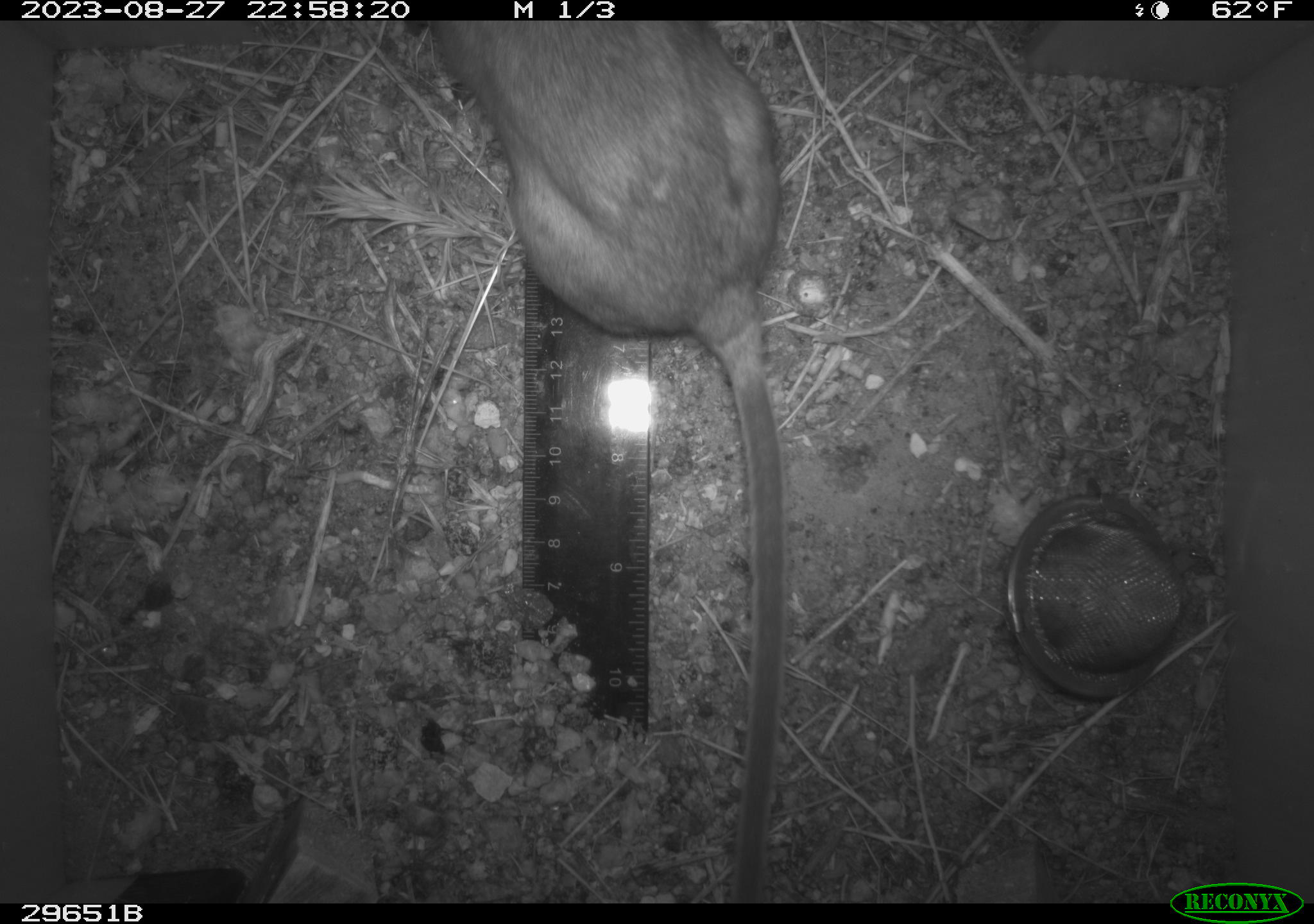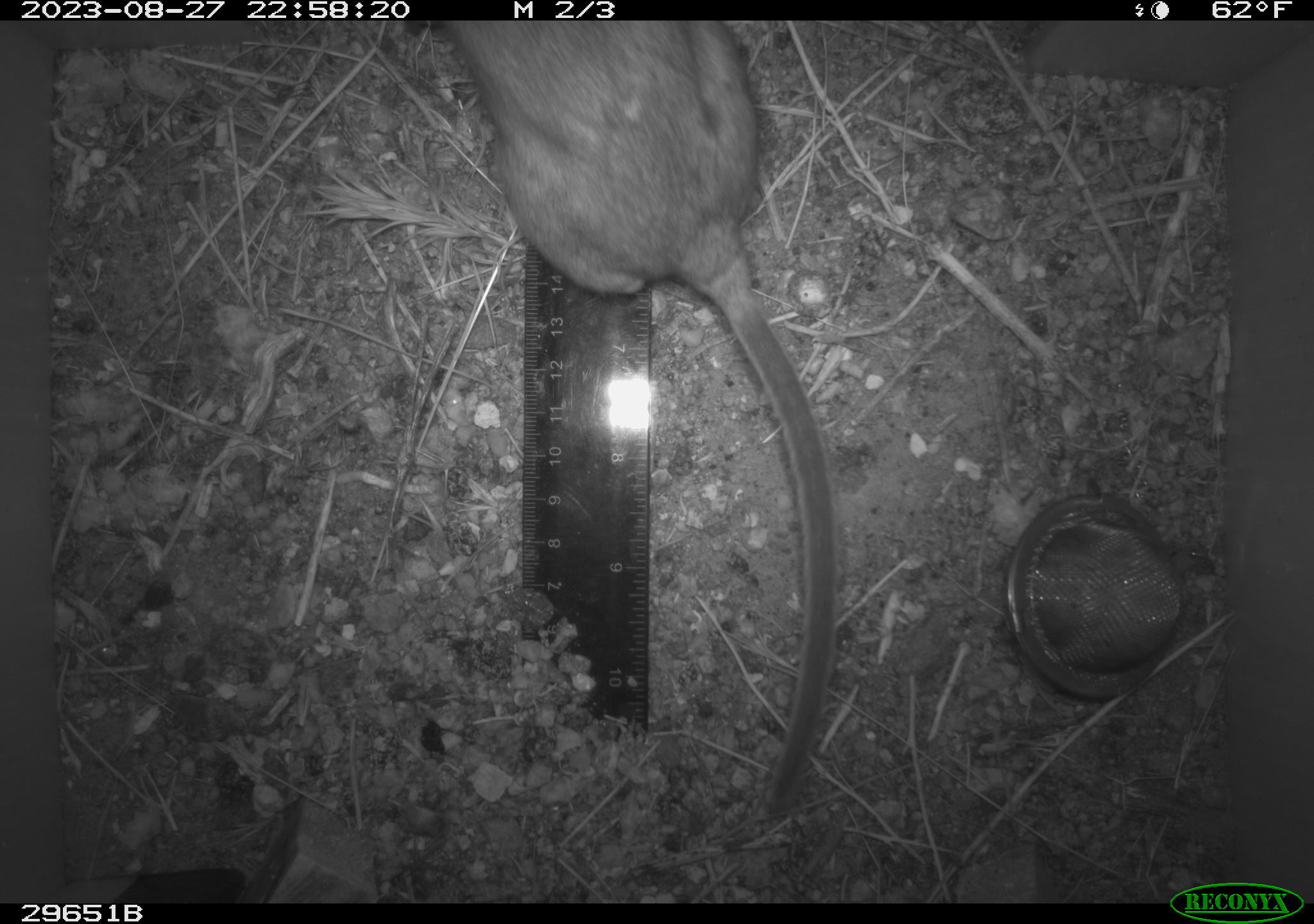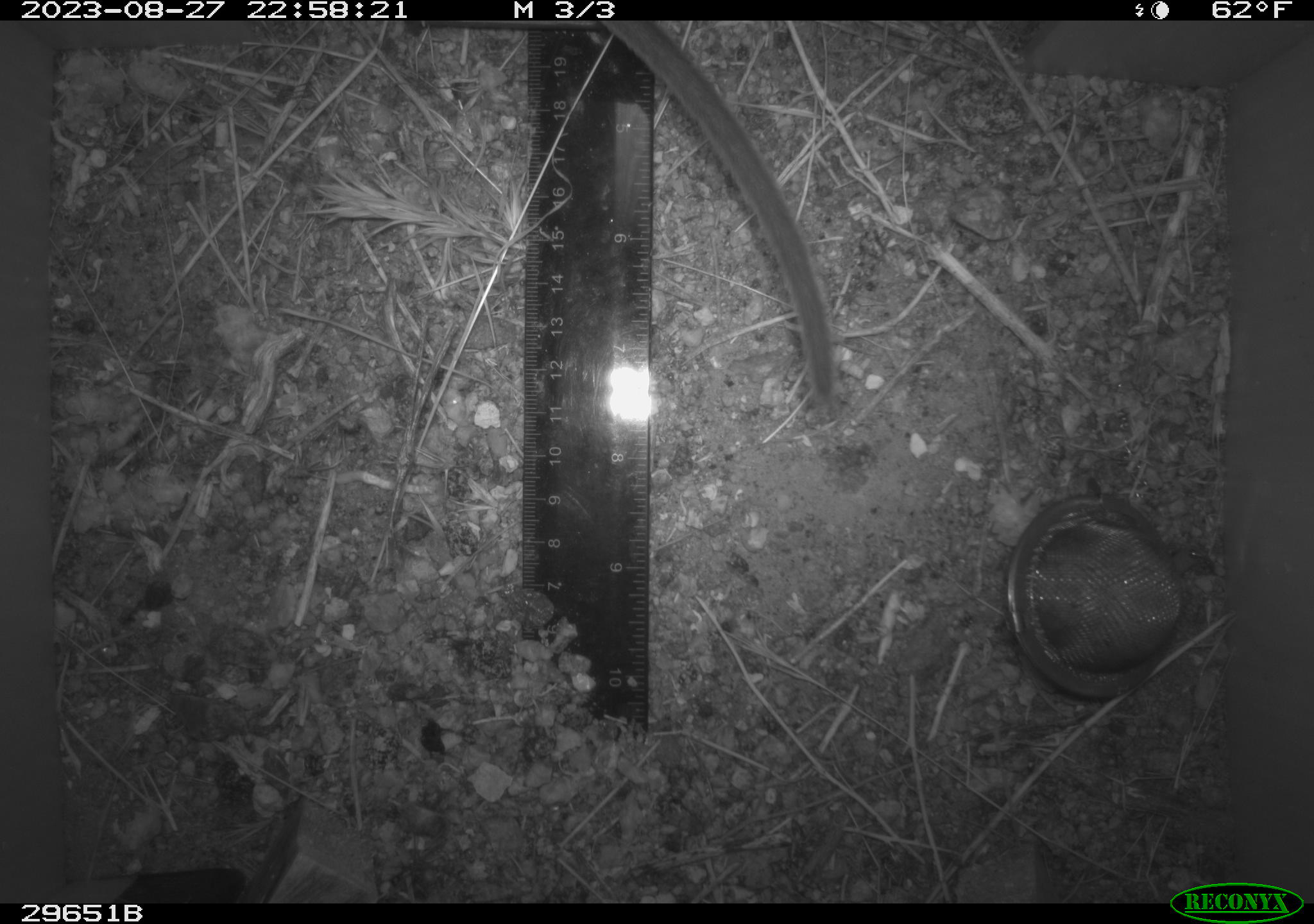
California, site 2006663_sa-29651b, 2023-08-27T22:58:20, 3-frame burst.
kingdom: Animalia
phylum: Chordata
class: Mammalia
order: Rodentia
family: Cricetidae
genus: Neotoma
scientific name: Neotoma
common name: pack rat or woodrat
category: neotoma species